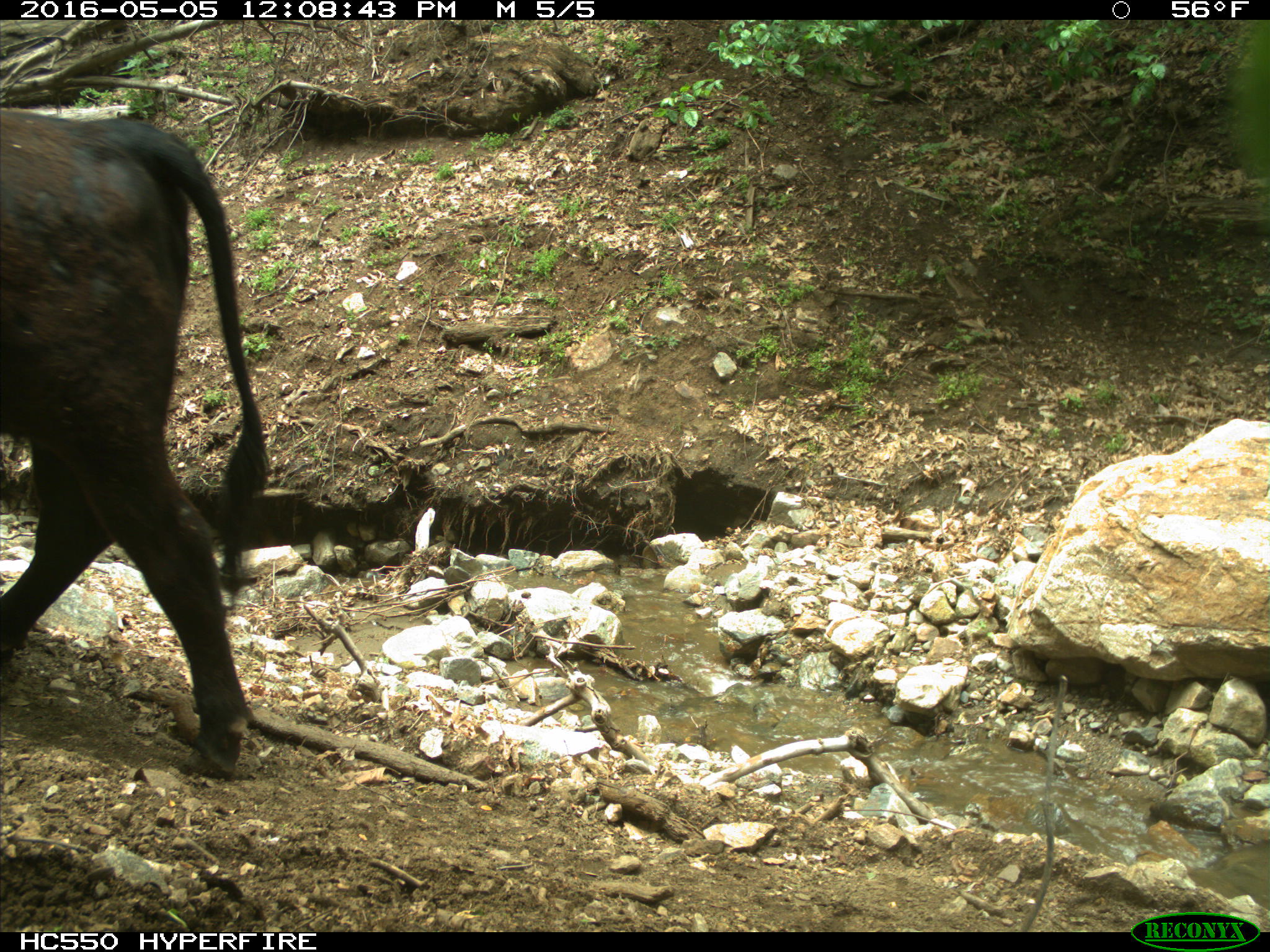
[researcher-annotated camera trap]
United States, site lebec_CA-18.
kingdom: Animalia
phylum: Chordata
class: Mammalia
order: Artiodactyla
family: Bovidae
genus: Bos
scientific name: Bos taurus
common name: domestic cow